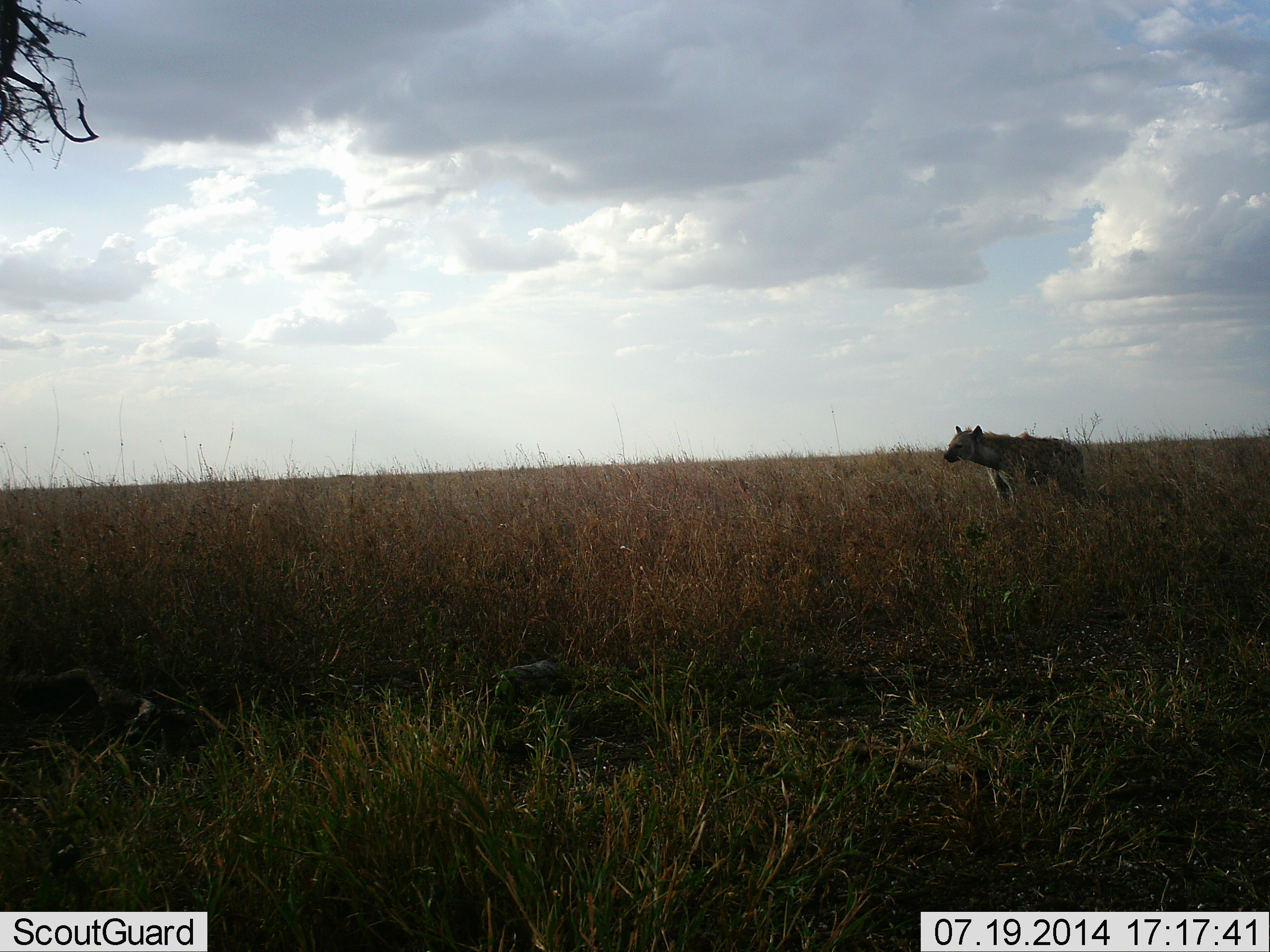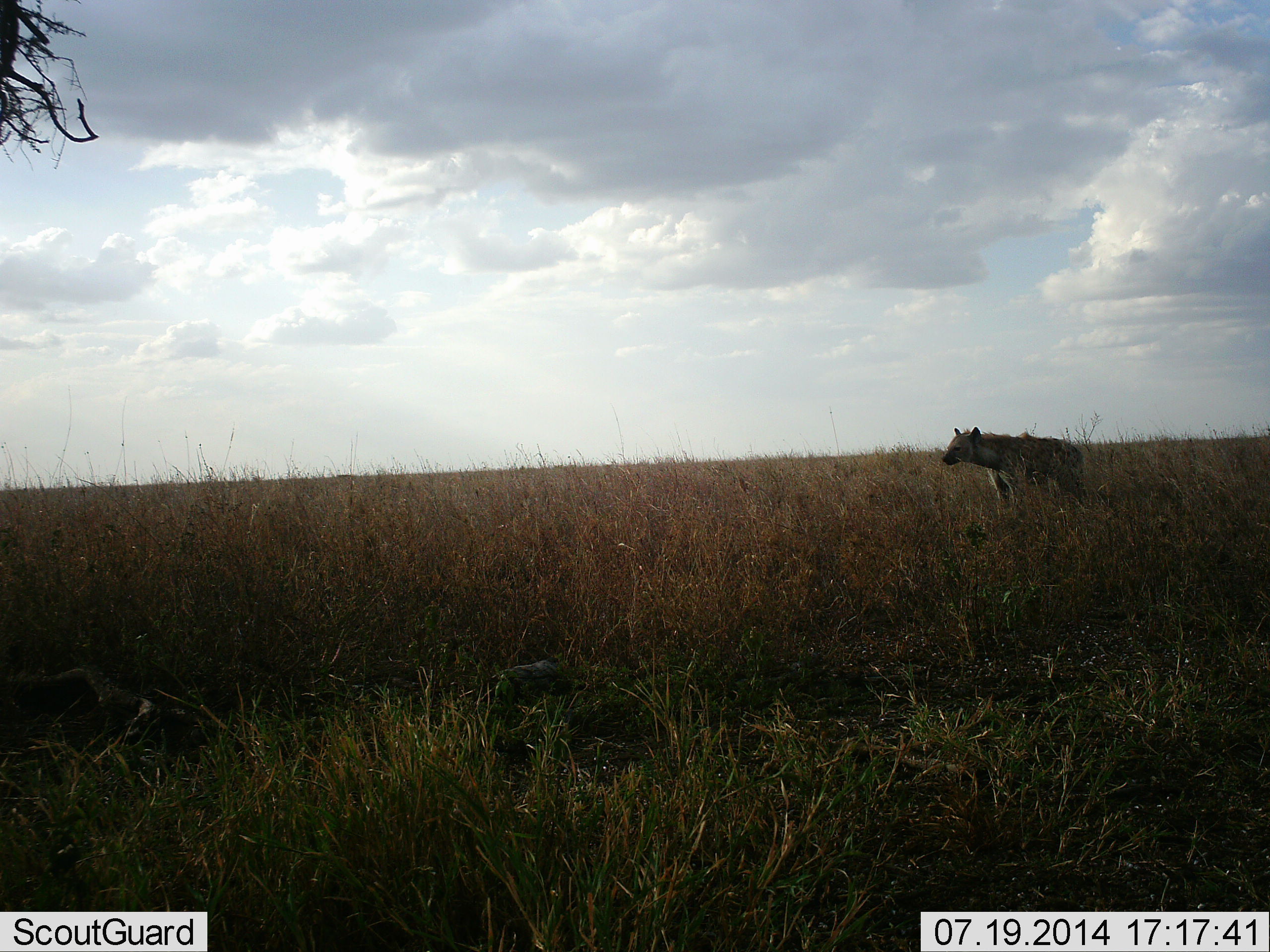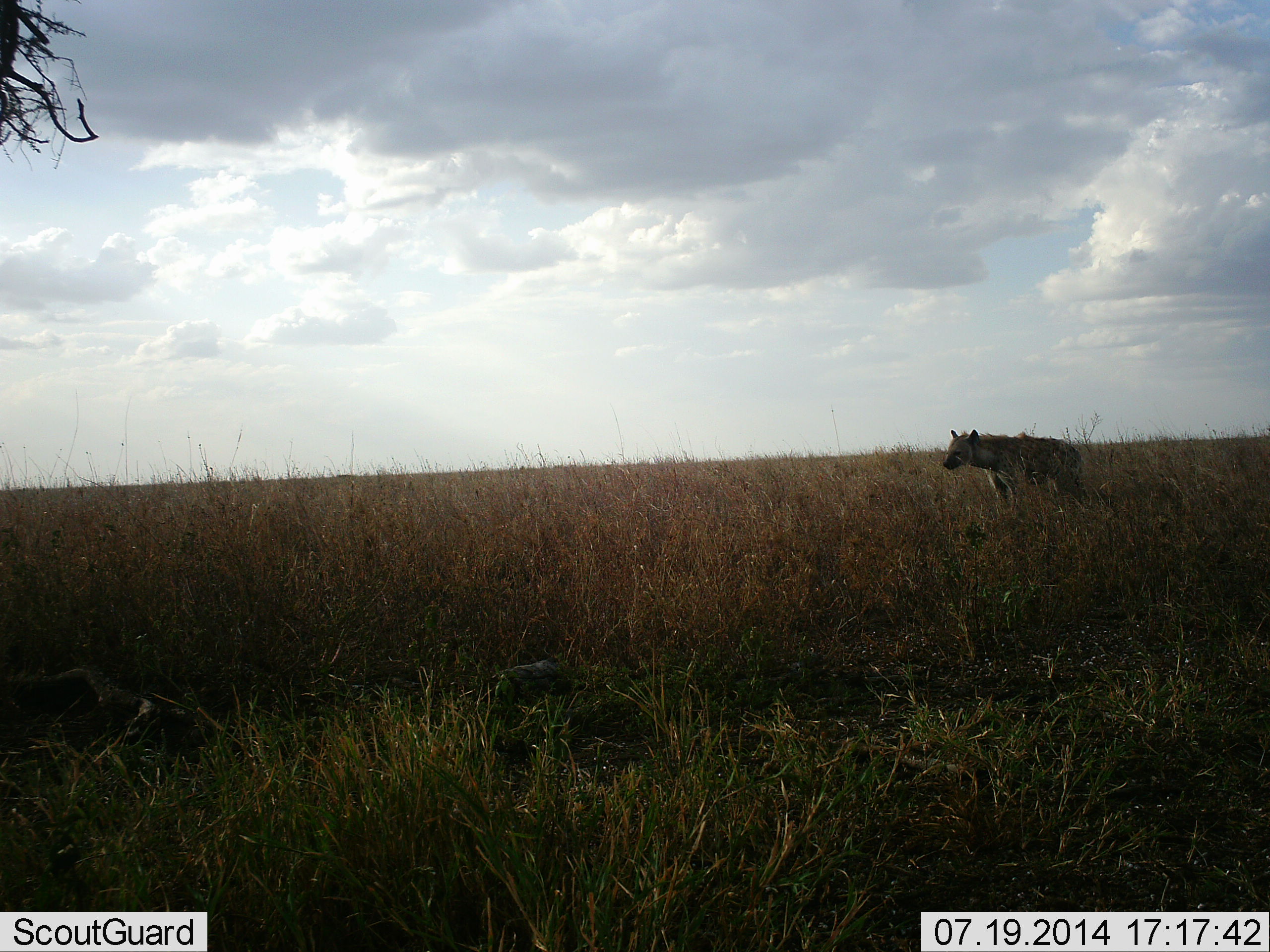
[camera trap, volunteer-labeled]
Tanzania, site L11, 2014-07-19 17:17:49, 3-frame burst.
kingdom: Animalia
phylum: Chordata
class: Mammalia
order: Carnivora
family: Hyaenidae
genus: Crocuta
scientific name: Crocuta crocuta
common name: spotted hyena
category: hyenaspotted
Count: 1.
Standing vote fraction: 90%.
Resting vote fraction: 0%.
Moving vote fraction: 10%.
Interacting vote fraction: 0%.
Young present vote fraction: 0%.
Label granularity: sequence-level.